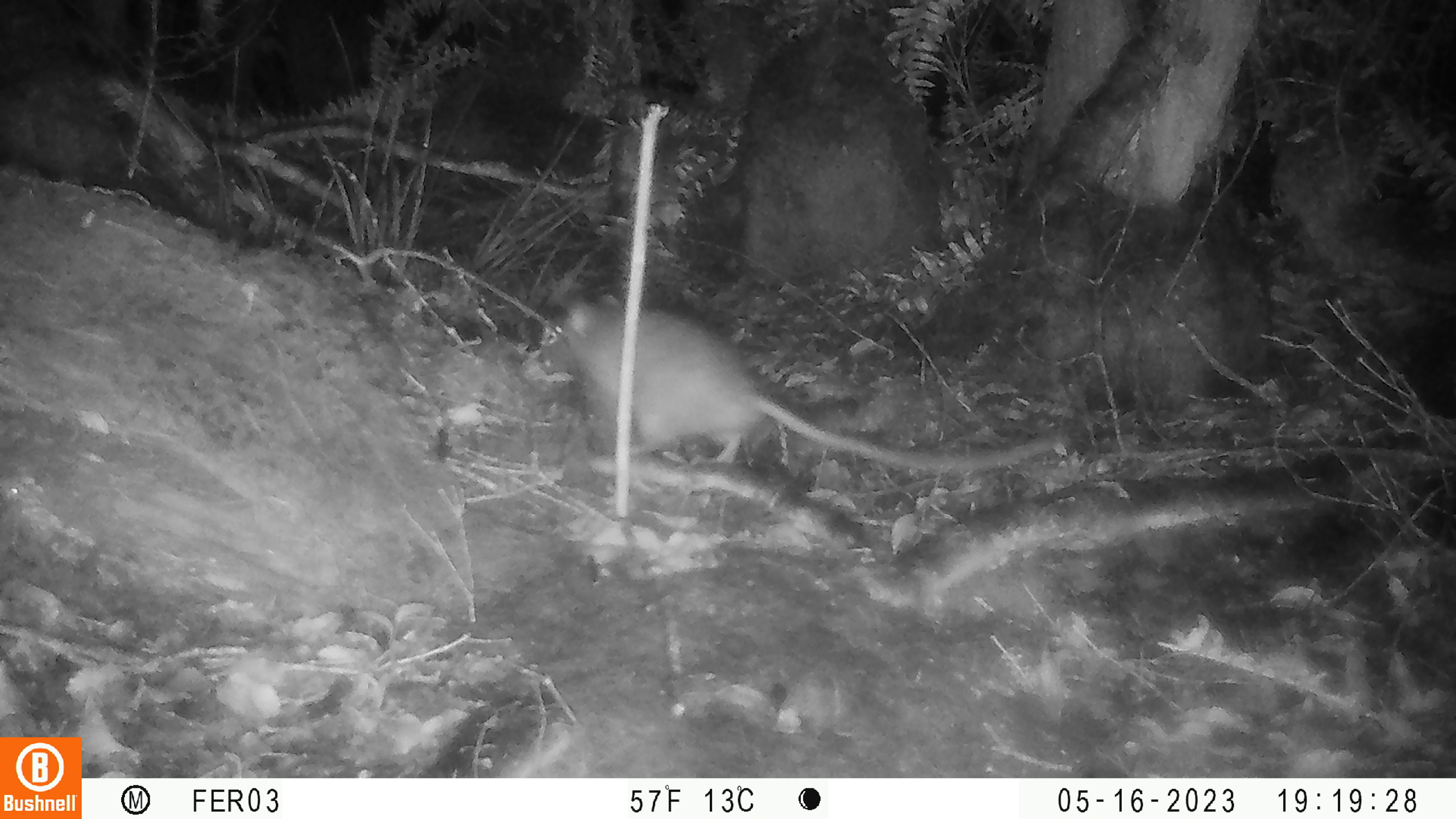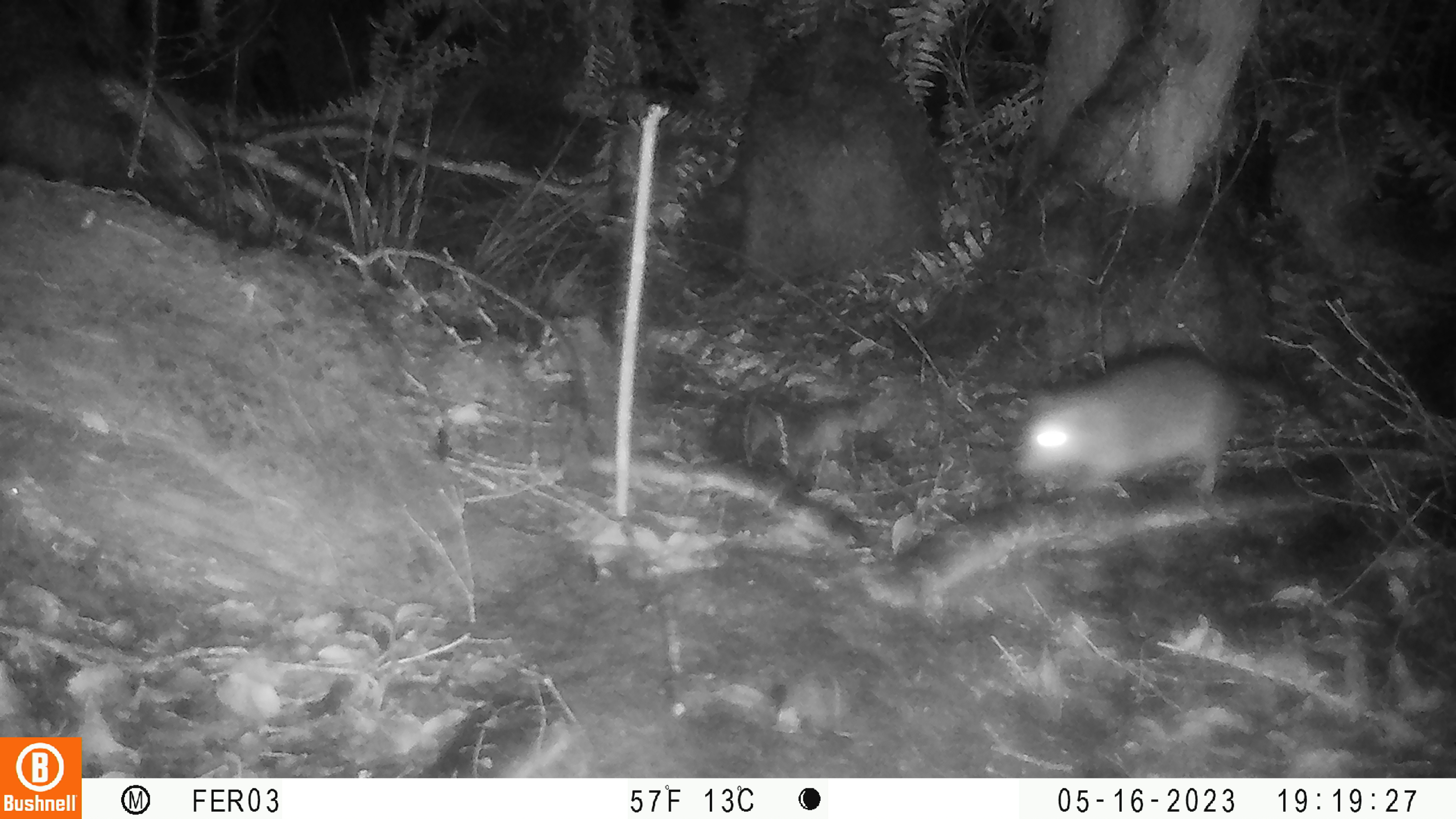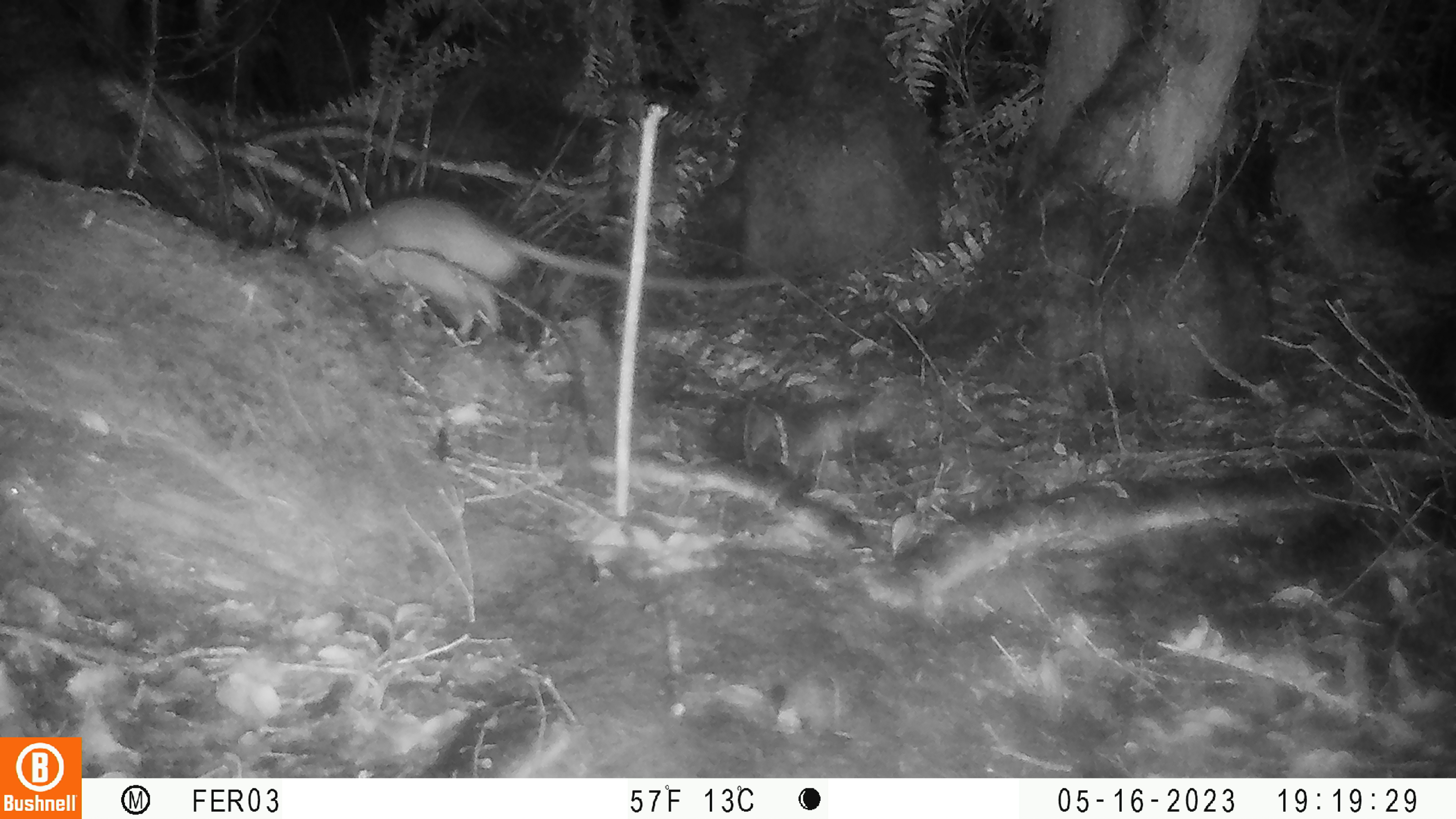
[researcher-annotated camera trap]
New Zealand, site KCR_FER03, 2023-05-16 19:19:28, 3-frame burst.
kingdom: Animalia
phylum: Chordata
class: Mammalia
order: Rodentia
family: Muridae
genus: Rattus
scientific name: Rattus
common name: rat